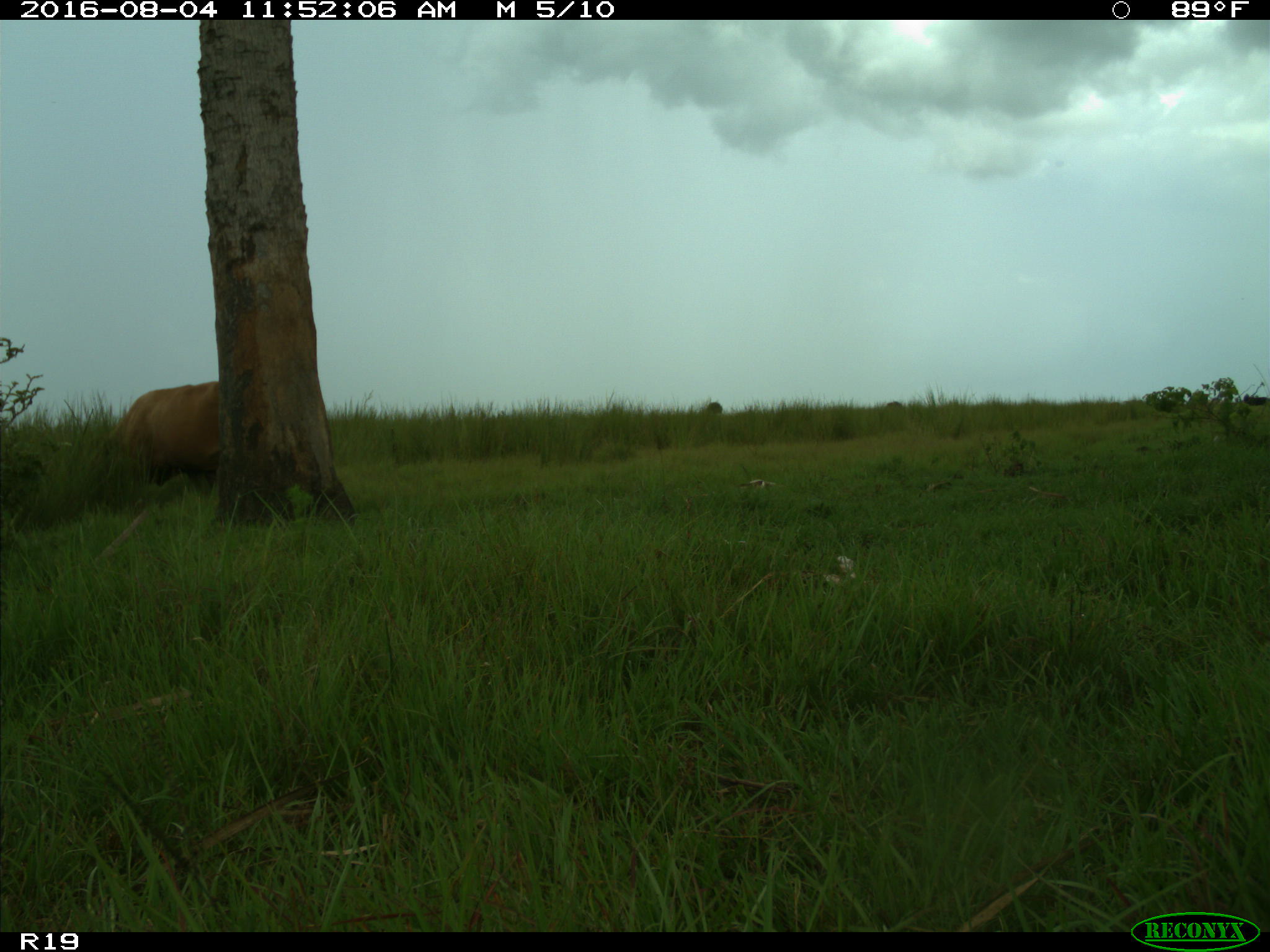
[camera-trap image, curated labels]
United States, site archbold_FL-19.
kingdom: Animalia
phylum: Chordata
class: Mammalia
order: Artiodactyla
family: Bovidae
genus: Bos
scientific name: Bos taurus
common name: domestic cow